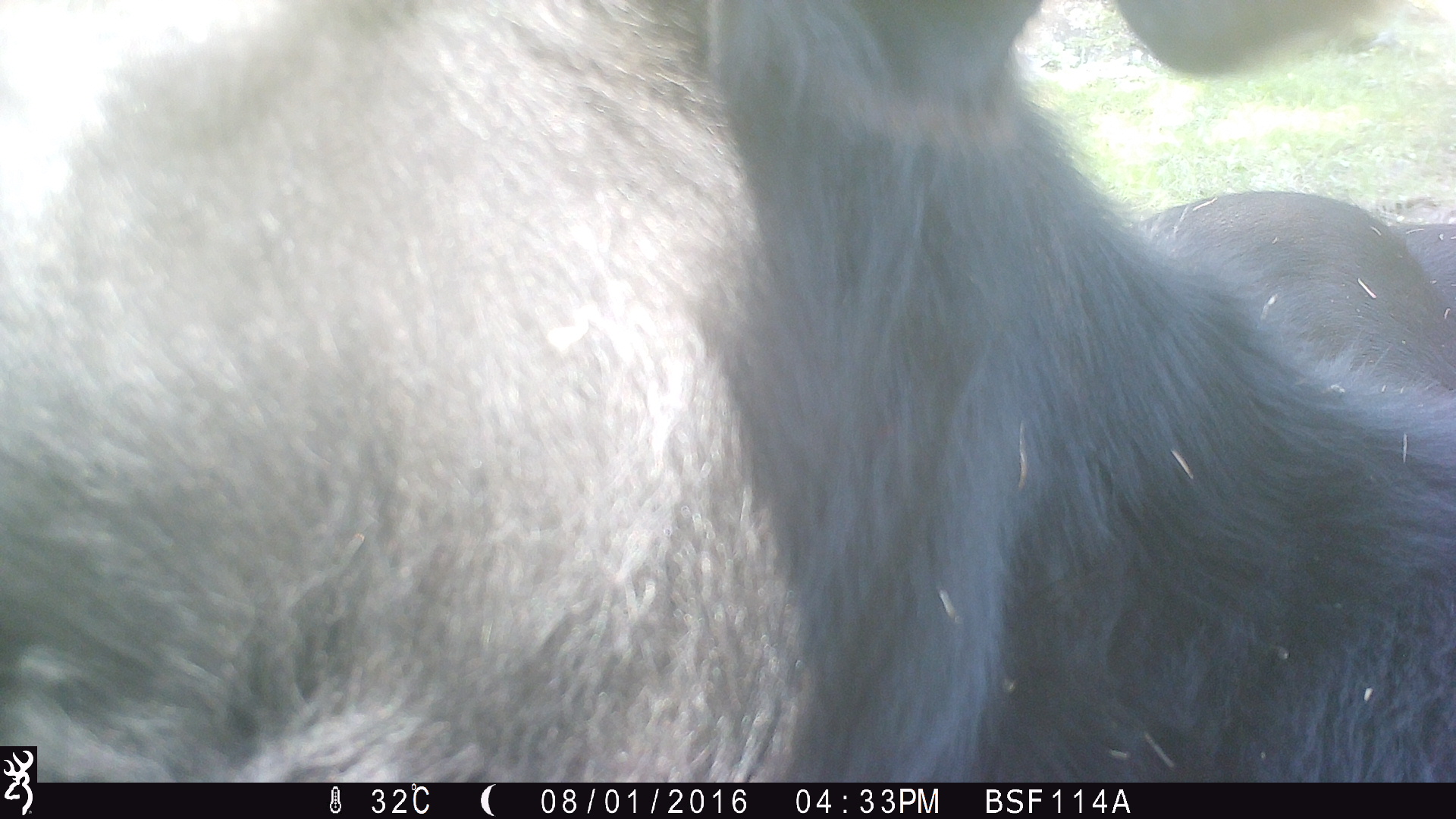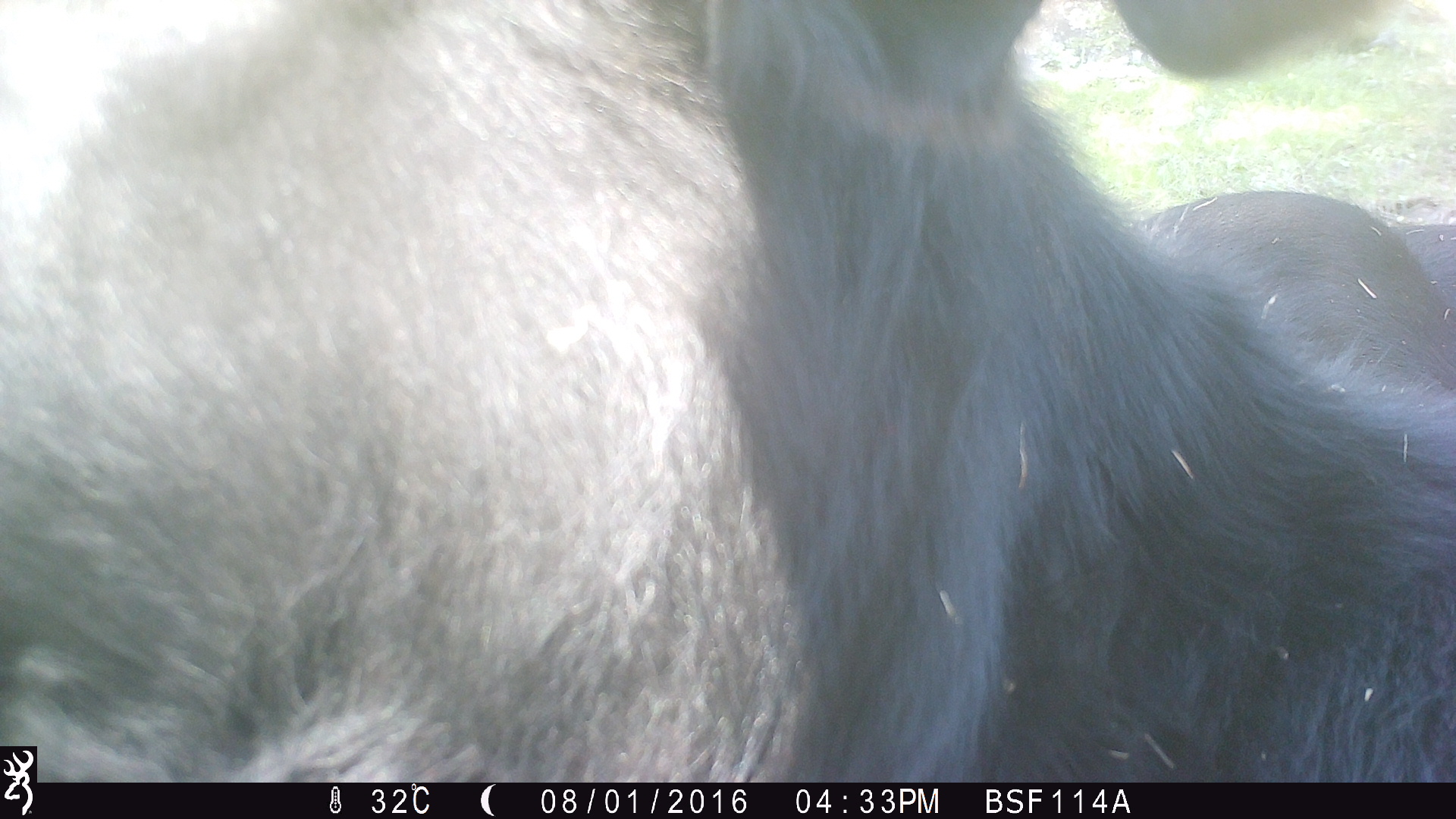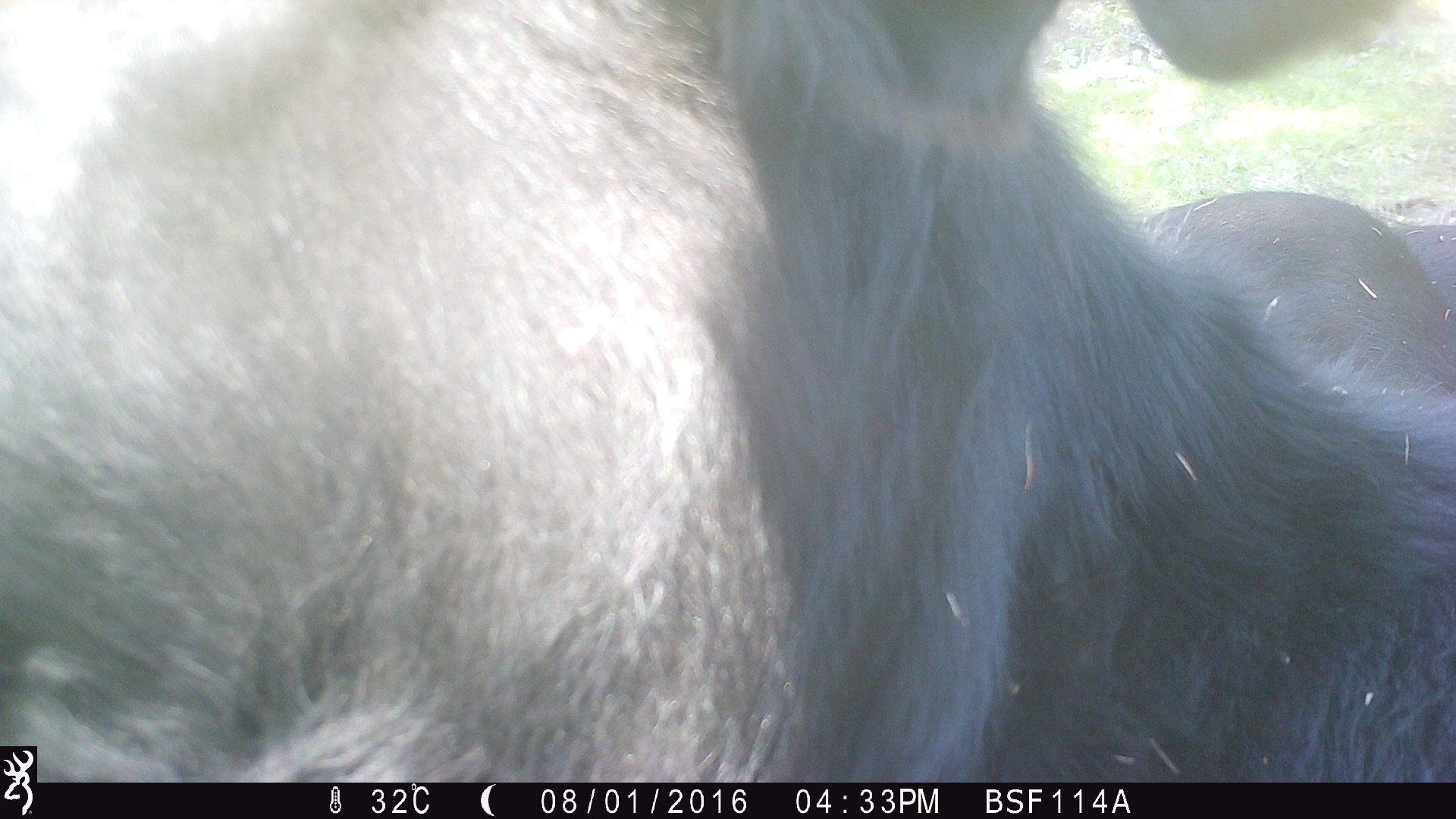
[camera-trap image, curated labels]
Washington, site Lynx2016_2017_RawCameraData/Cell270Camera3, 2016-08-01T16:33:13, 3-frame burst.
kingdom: Animalia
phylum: Chordata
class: Mammalia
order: Artiodactyla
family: Bovidae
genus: Bos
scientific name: Bos taurus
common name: domestic cattle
Domestic cattle (Bos taurus). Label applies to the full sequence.